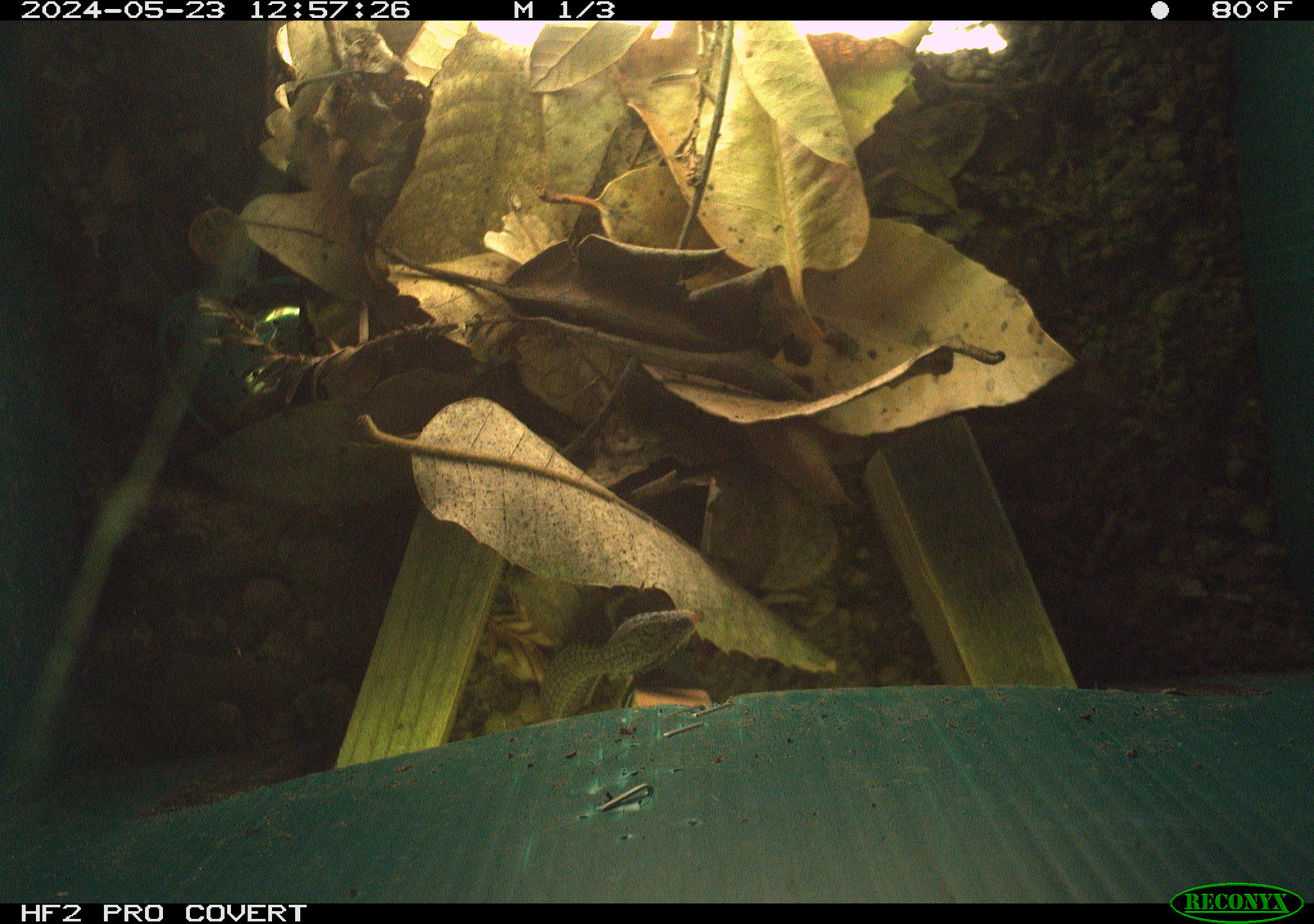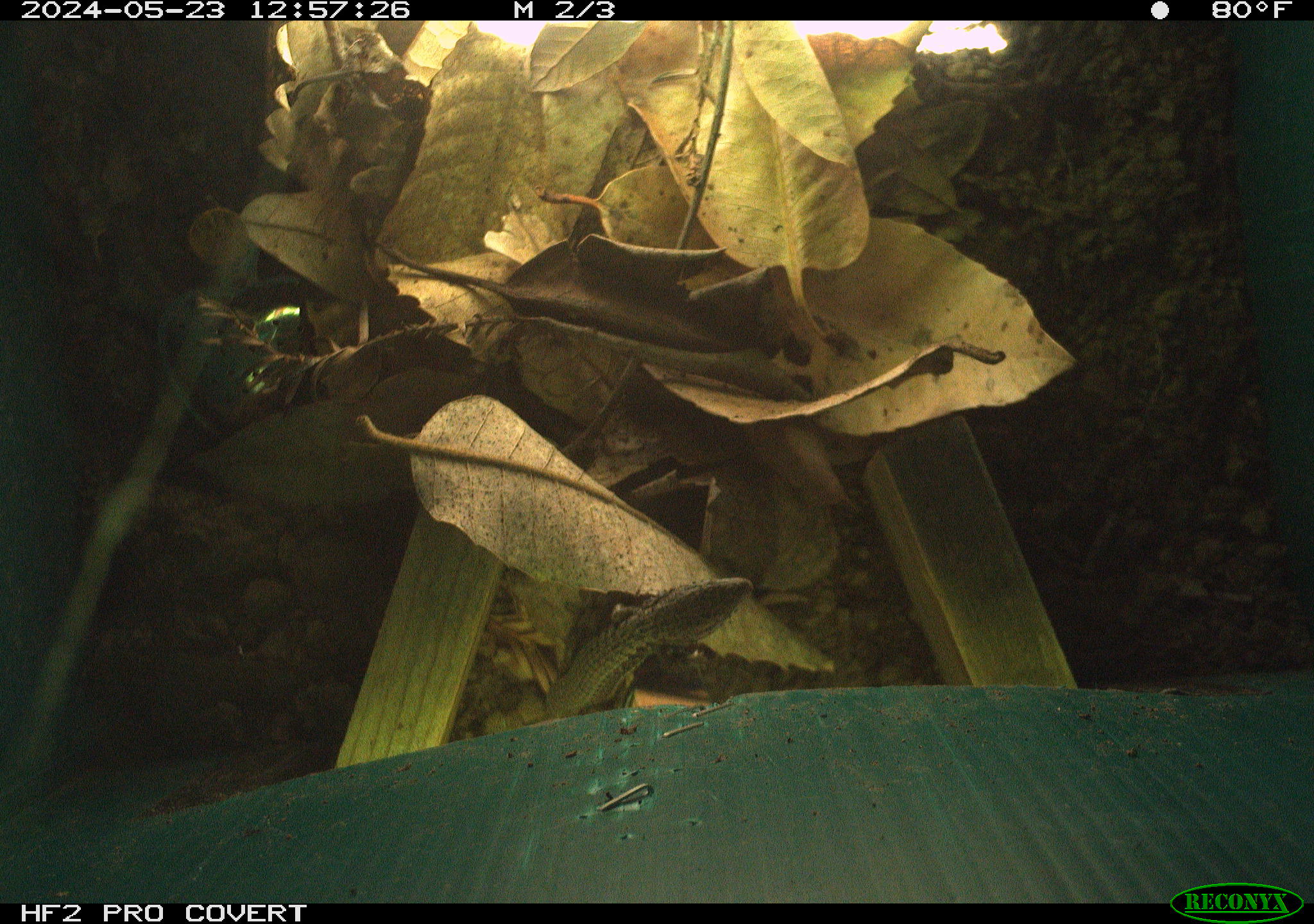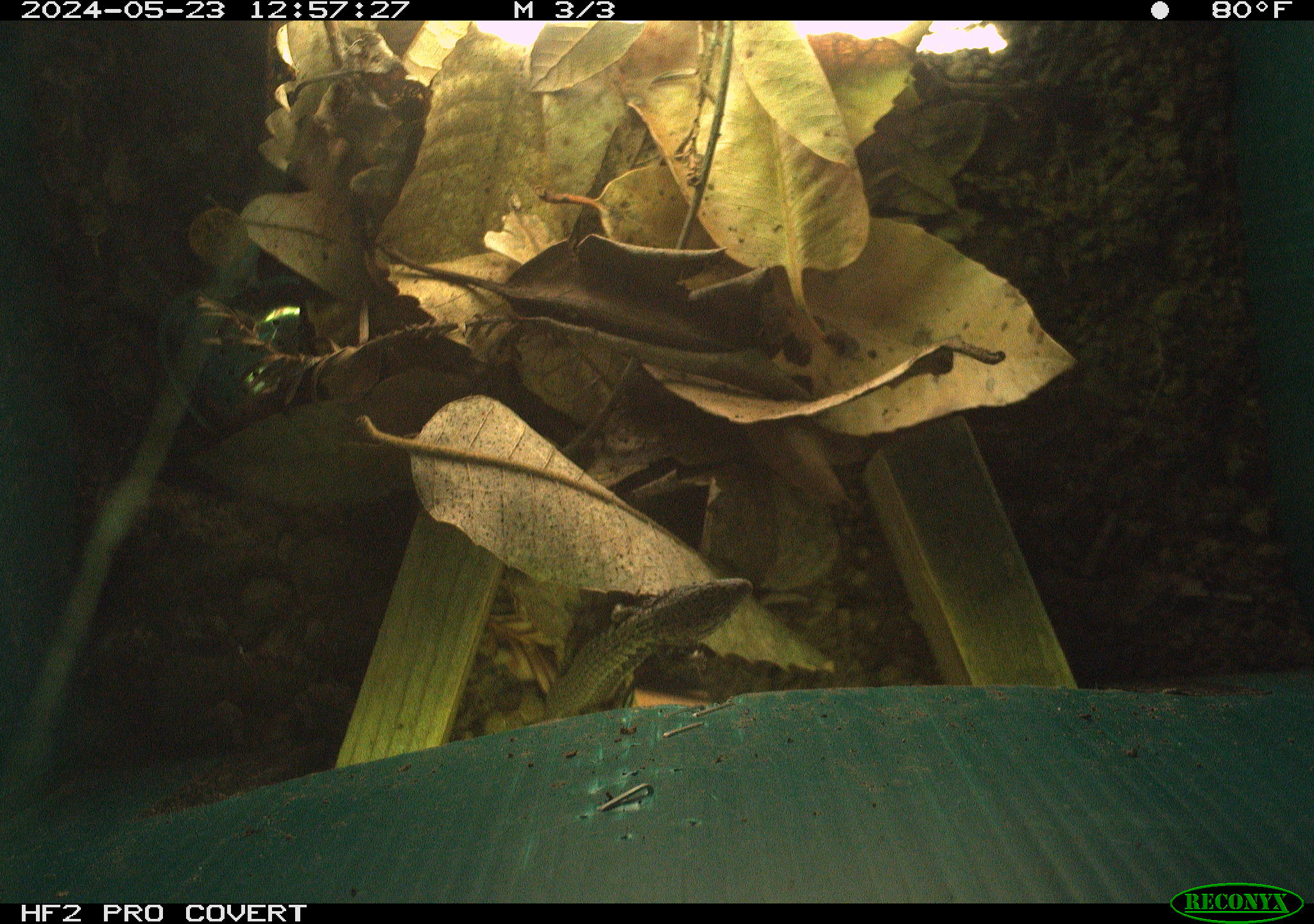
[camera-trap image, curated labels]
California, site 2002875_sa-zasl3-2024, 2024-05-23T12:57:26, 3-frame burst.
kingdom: Animalia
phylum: Chordata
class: Reptilia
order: Squamata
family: Anguidae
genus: Elgaria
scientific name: Elgaria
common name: alligator lizards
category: elgaria species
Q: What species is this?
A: Elgaria species (alligator lizards) (Elgaria).